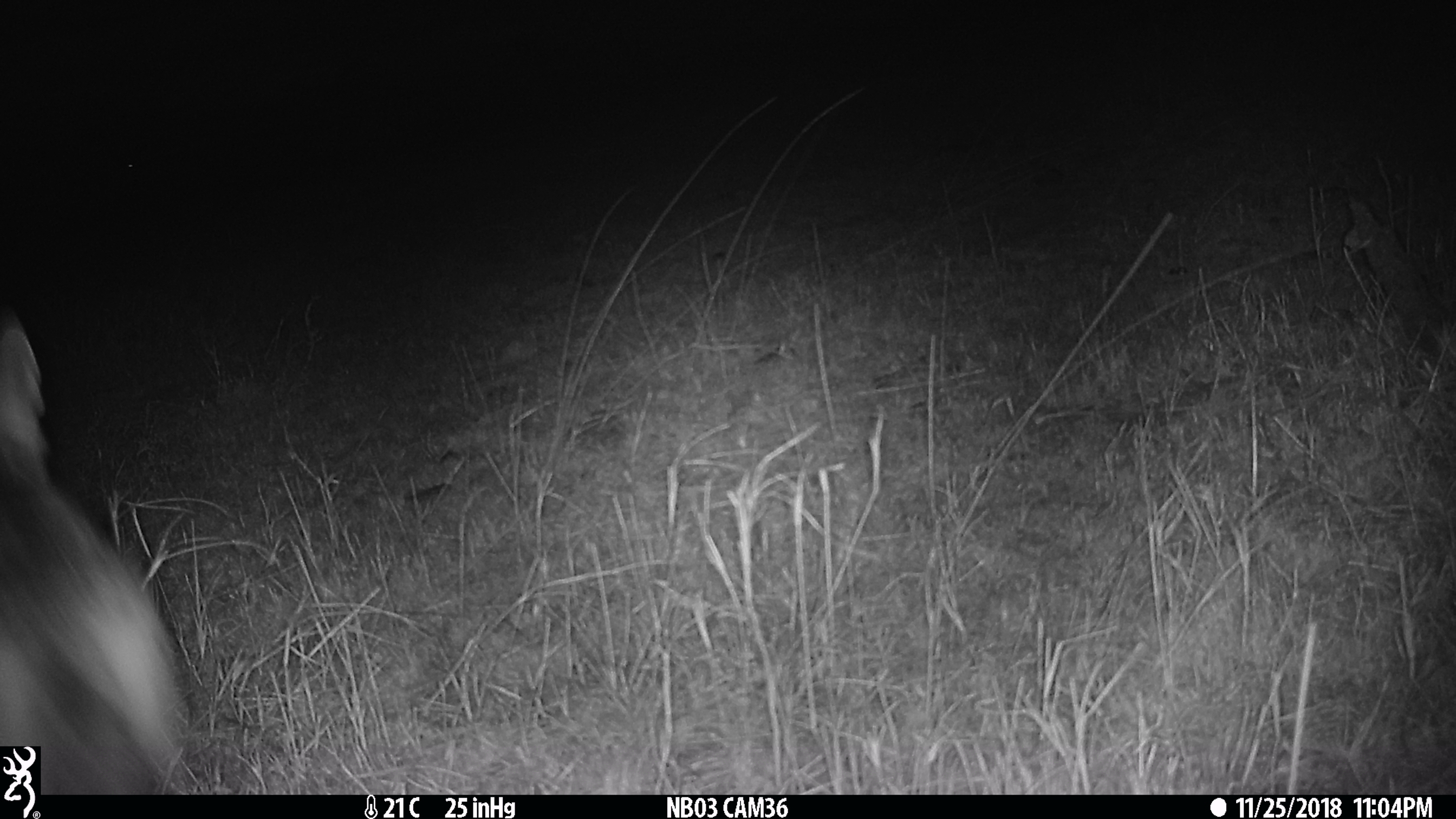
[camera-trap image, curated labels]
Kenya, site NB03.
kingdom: Animalia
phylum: Chordata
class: Mammalia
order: Carnivora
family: Canidae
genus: Otocyon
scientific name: Otocyon megalotis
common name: bat-eared fox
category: bateared fox